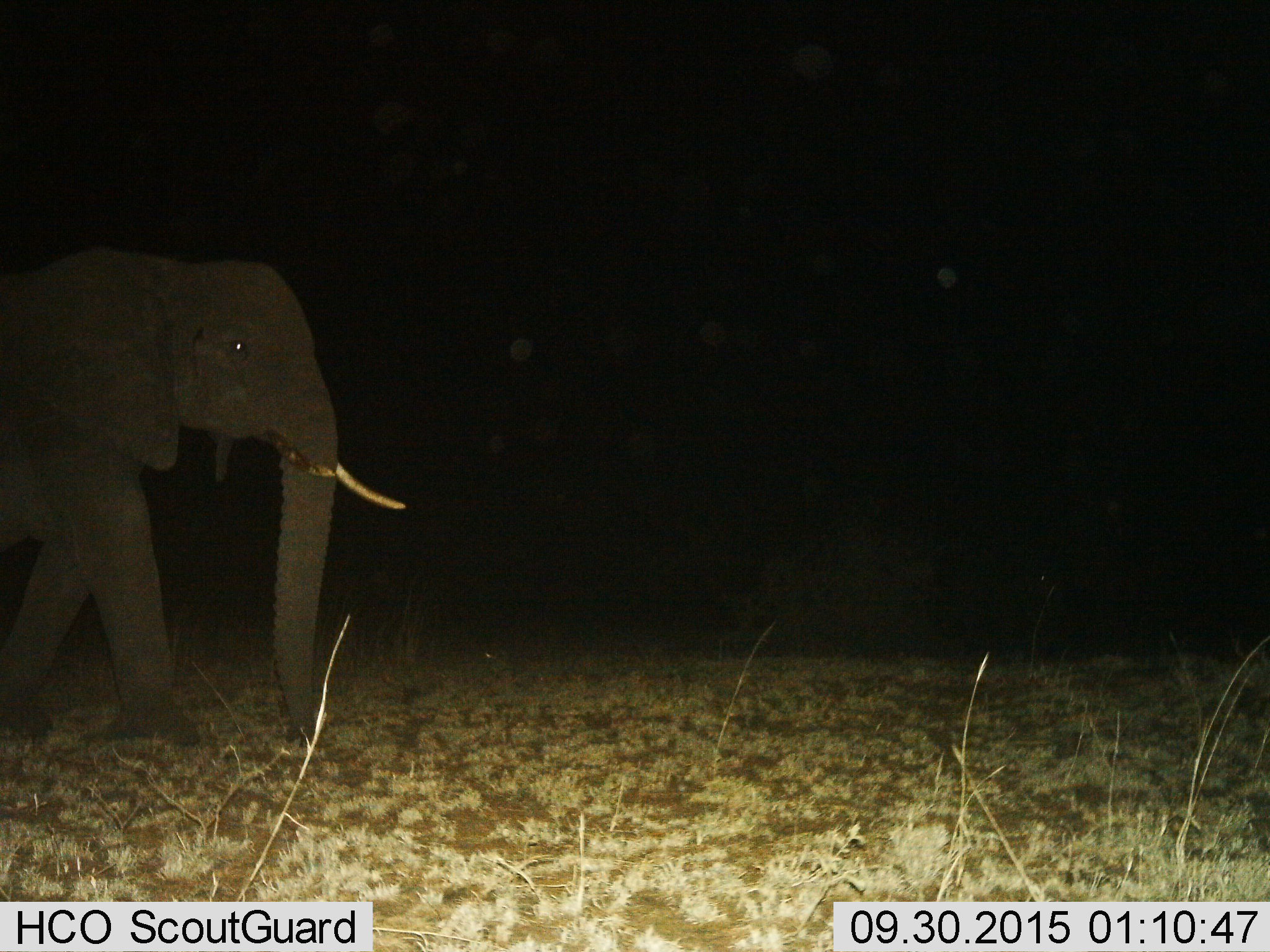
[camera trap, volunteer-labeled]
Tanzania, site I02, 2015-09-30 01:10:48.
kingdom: Animalia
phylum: Chordata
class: Mammalia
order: Proboscidea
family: Elephantidae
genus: Loxodonta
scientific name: Loxodonta africana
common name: african bush elephant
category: elephant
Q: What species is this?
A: Elephant (african bush elephant) (Loxodonta africana).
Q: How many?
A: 1.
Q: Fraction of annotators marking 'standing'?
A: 30%.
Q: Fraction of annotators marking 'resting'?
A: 0%.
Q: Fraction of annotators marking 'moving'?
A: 80%.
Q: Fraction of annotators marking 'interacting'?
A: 0%.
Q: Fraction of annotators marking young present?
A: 0%.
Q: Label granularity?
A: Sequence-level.